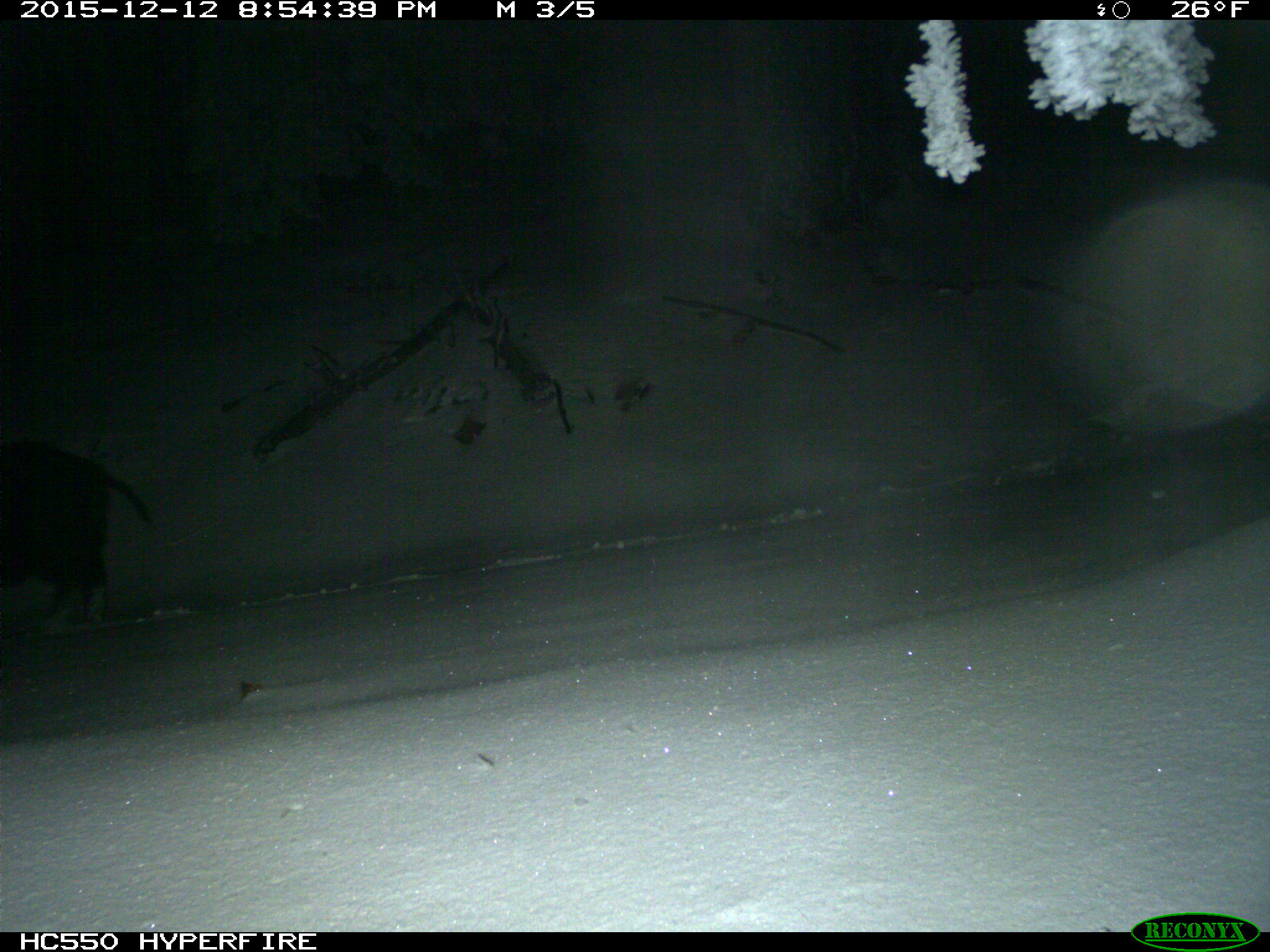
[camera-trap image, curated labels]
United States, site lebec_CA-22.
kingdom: Animalia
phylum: Chordata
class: Mammalia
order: Artiodactyla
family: Suidae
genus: Sus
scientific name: Sus scrofa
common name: wild boar